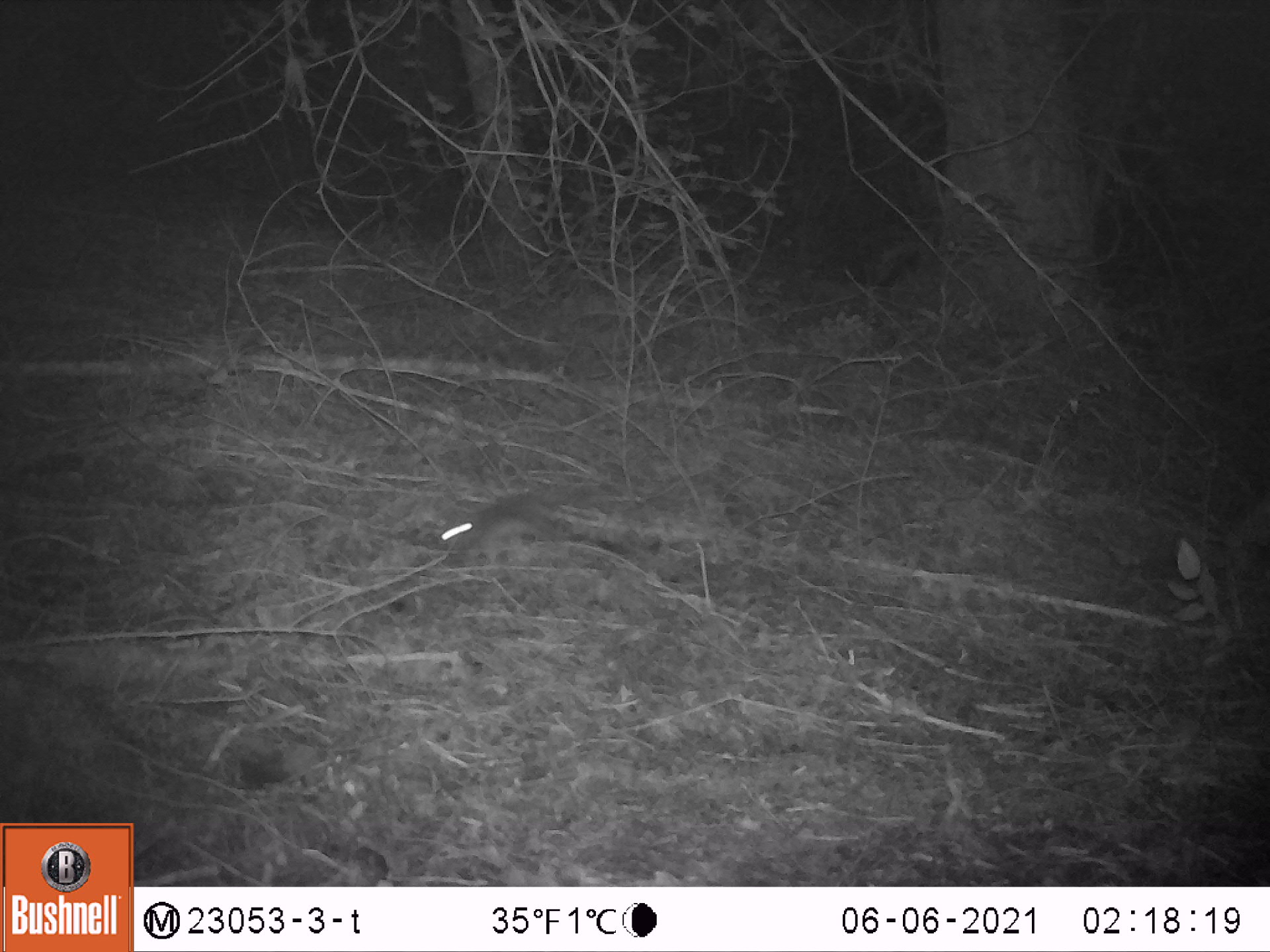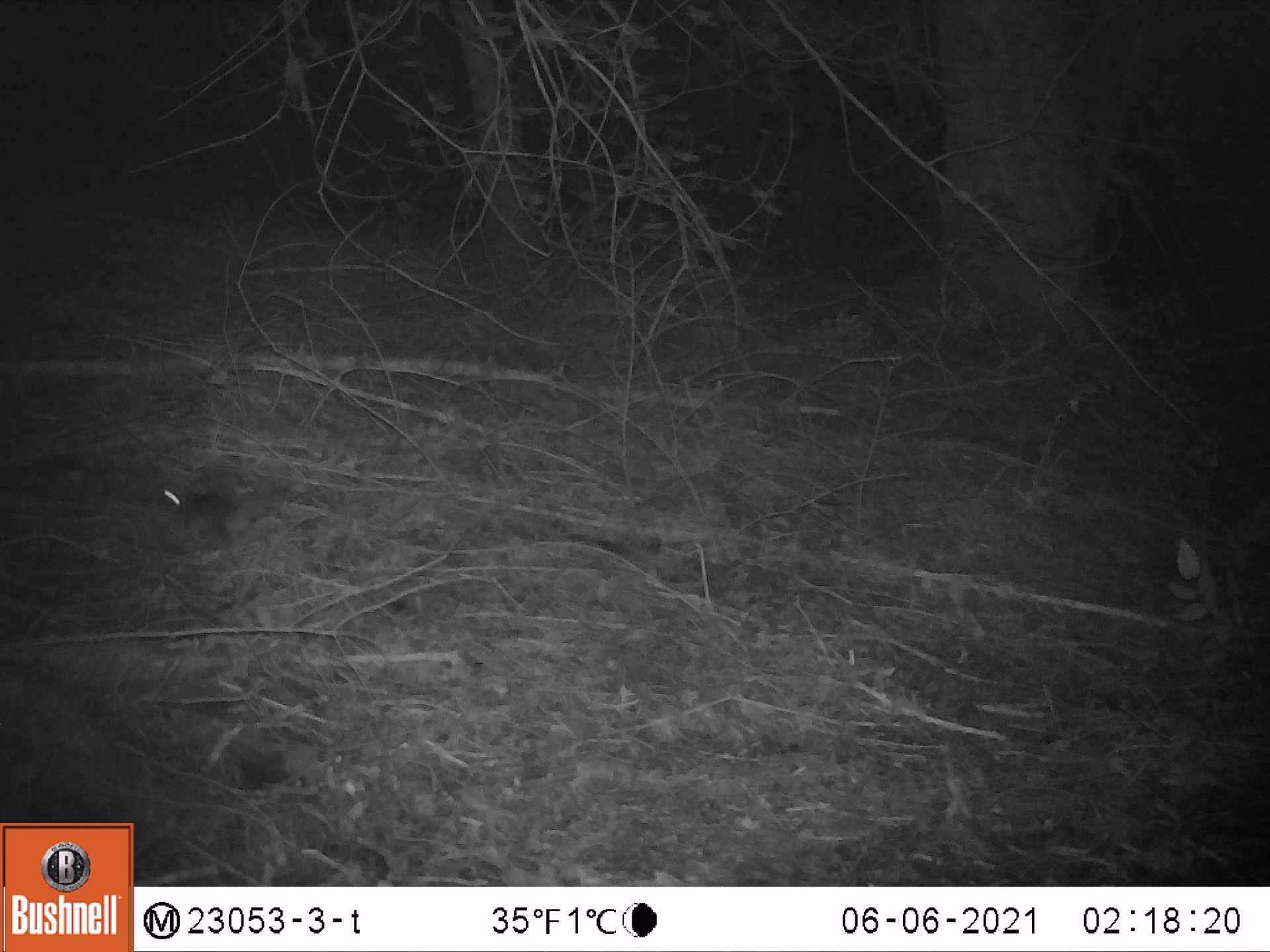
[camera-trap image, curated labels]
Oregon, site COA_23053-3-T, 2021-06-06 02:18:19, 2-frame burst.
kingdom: Animalia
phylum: Chordata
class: Mammalia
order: Rodentia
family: Sciuridae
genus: Glaucomys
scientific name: Glaucomys oregonensis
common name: humboldt's flying squirrel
Humboldt's flying squirrel (Glaucomys oregonensis).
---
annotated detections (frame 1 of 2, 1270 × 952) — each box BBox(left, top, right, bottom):
humboldt's flying squirrel: BBox(436, 474, 603, 562)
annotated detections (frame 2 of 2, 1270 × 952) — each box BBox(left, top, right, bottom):
humboldt's flying squirrel: BBox(137, 474, 312, 548)